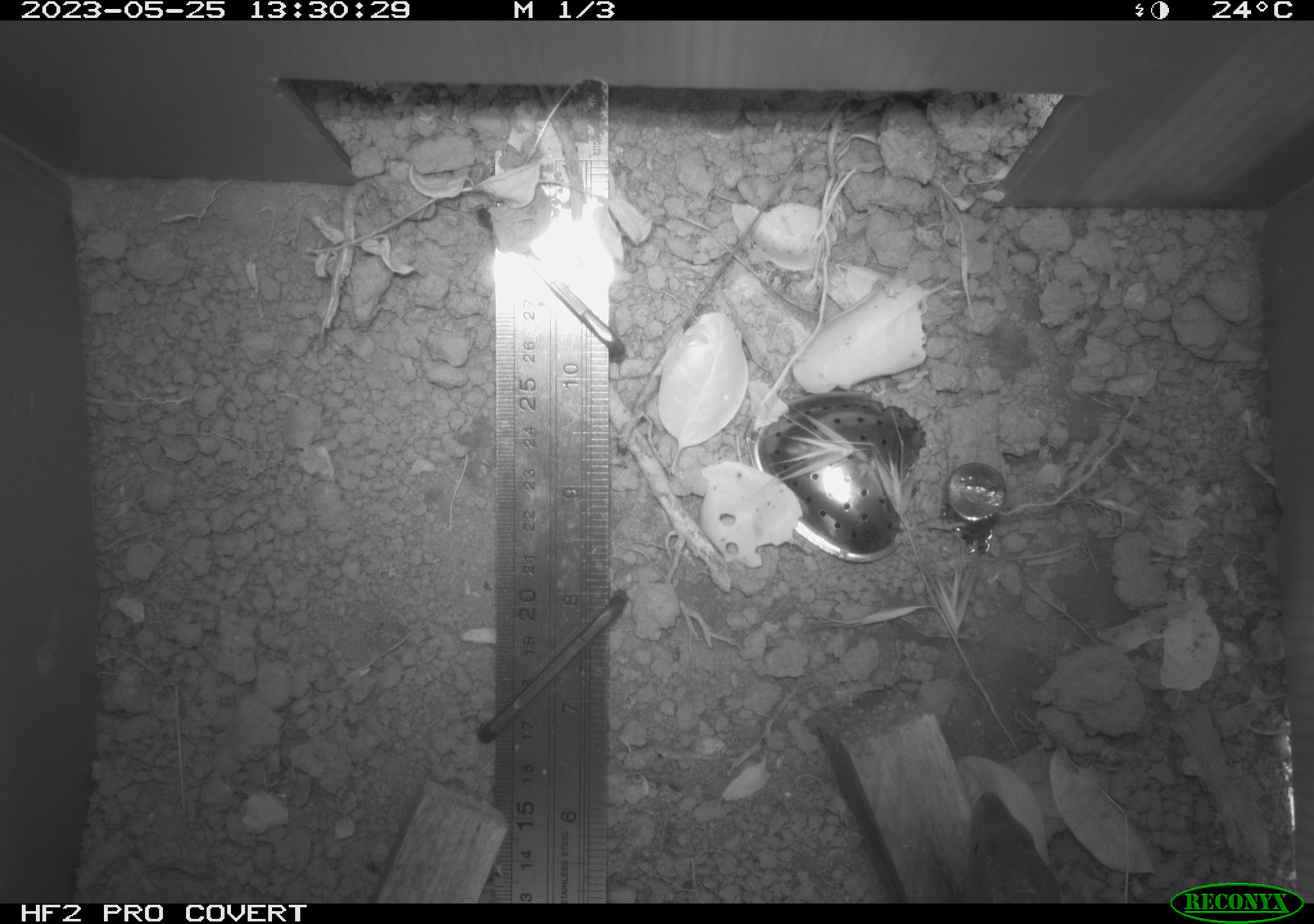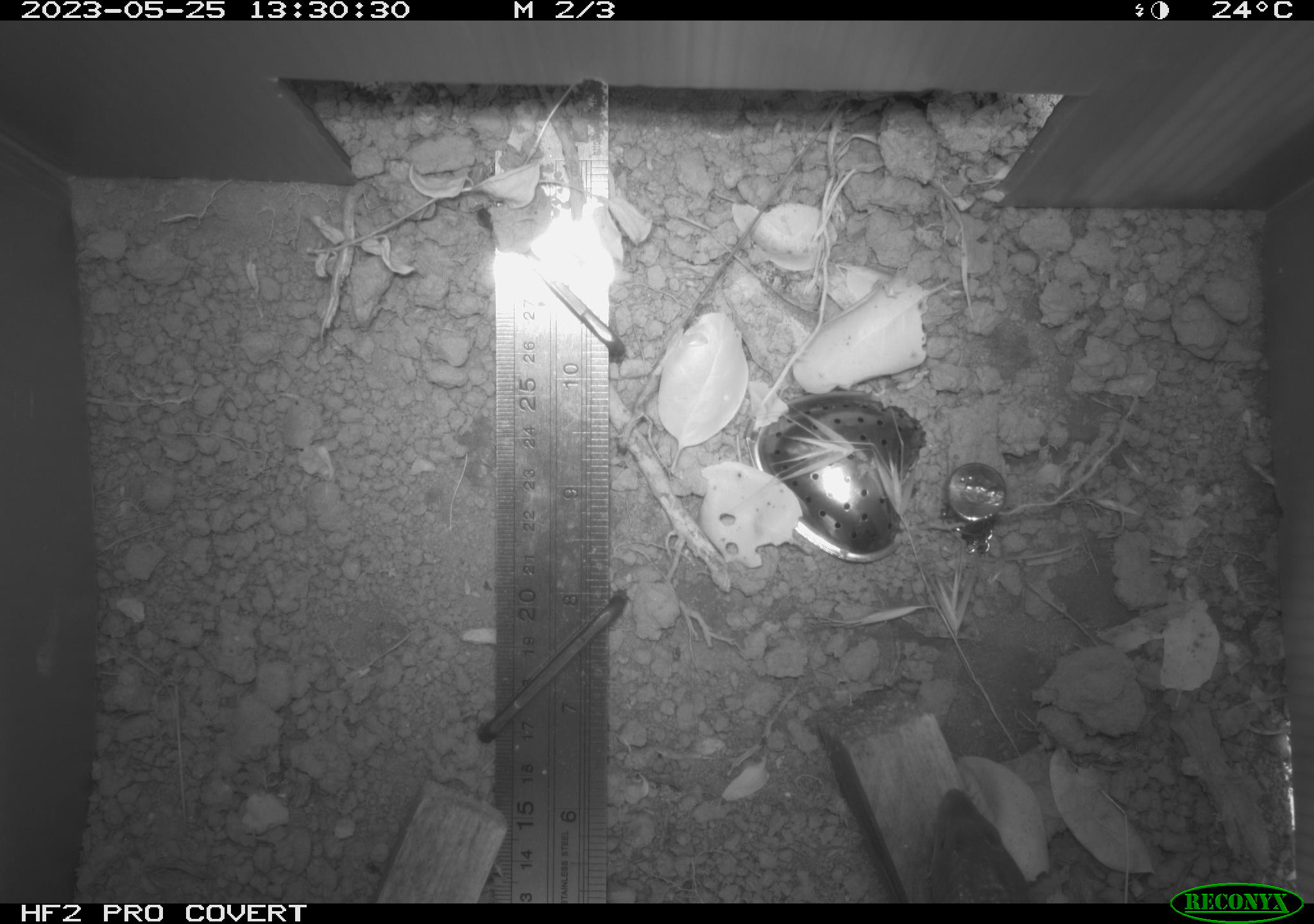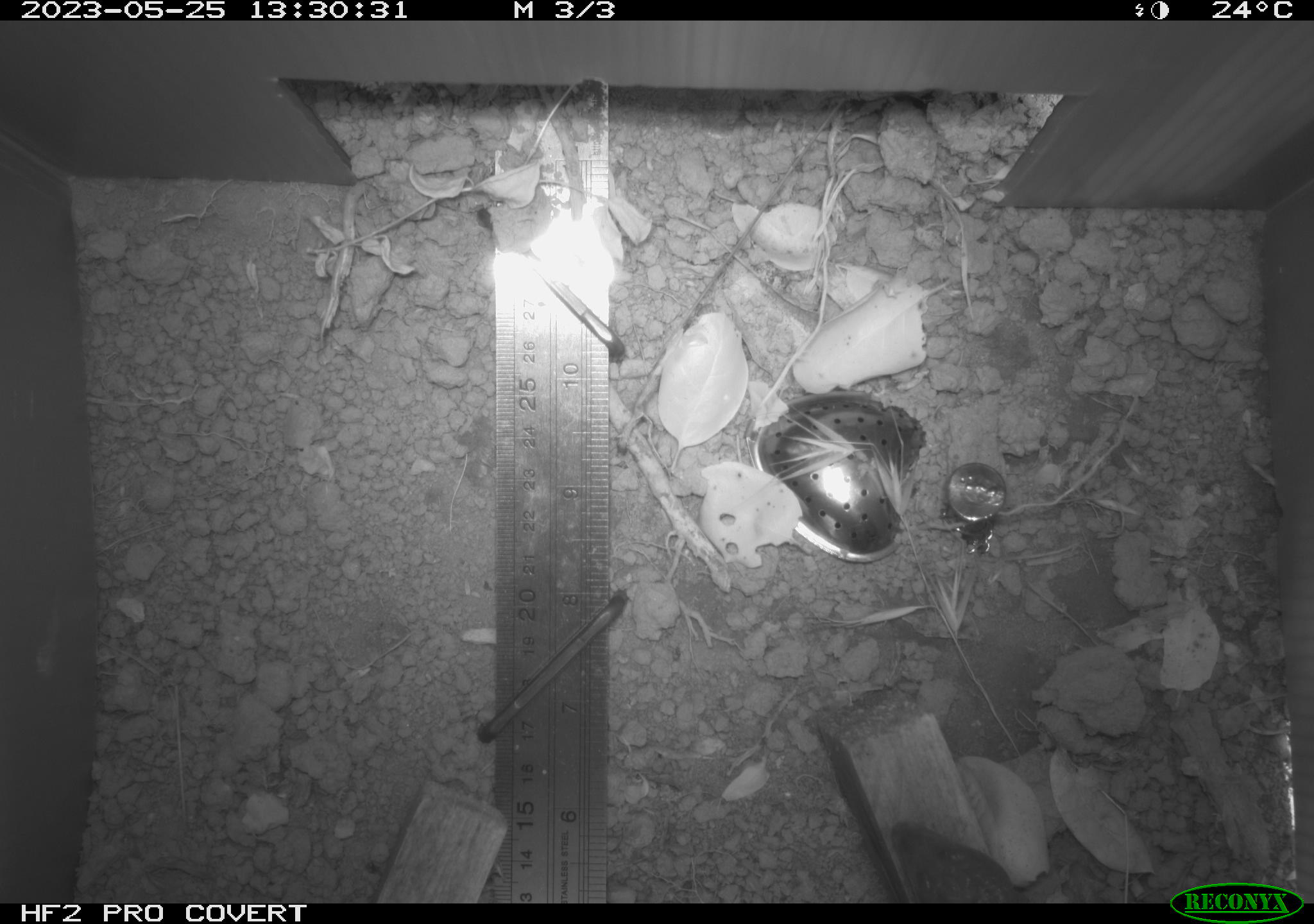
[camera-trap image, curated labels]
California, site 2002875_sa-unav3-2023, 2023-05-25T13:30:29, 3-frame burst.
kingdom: Animalia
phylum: Chordata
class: Reptilia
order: Squamata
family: Anguidae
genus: Elgaria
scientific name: Elgaria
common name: alligator lizards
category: elgaria species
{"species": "elgaria species (alligator lizards) (Elgaria)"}